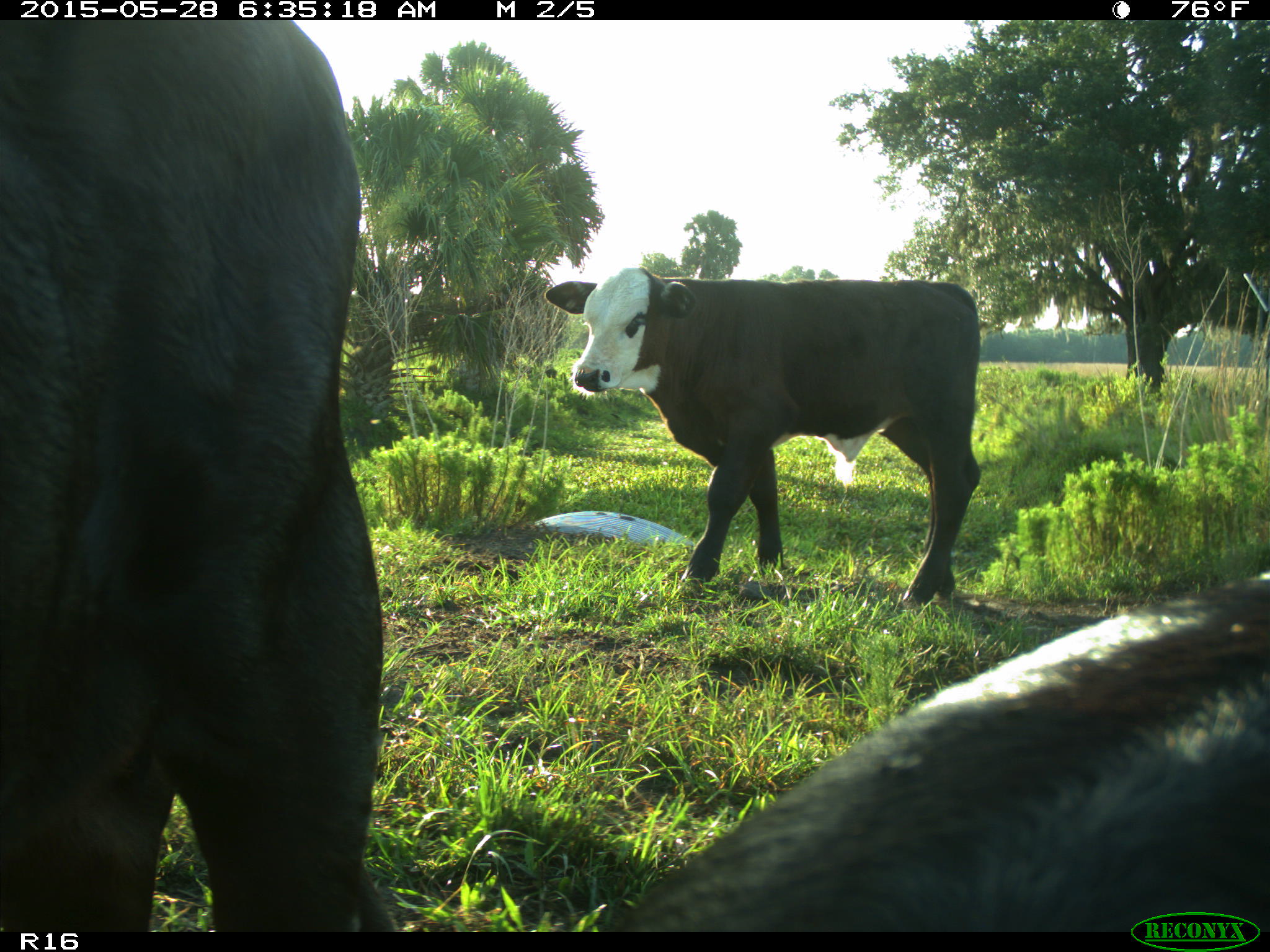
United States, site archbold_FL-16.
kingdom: Animalia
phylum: Chordata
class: Mammalia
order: Artiodactyla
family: Bovidae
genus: Bos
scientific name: Bos taurus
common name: domestic cow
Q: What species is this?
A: Bos taurus (domestic cow).